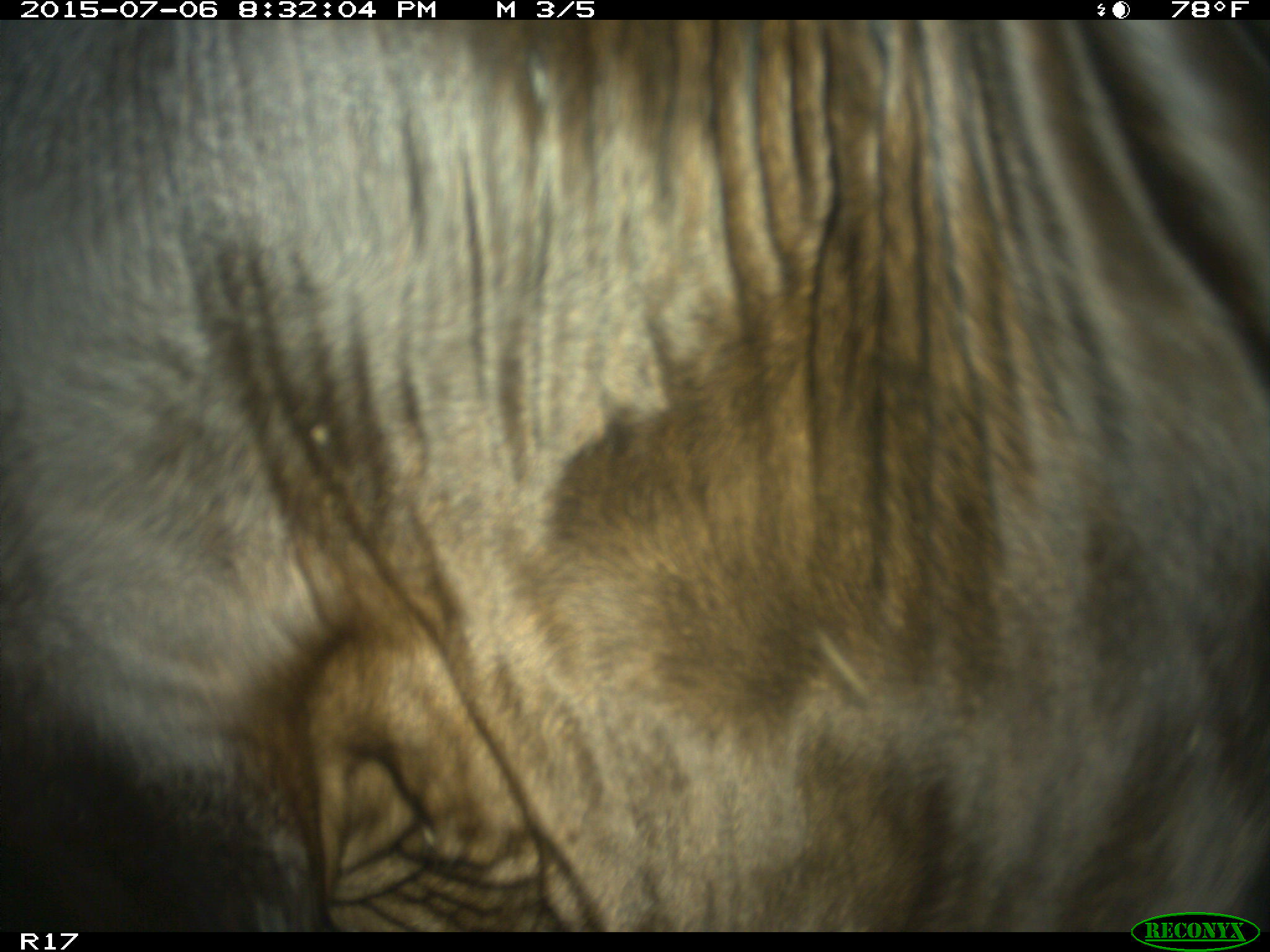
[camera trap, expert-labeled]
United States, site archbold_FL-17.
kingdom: Animalia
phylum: Chordata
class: Mammalia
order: Artiodactyla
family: Bovidae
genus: Bos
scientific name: Bos taurus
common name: domestic cow